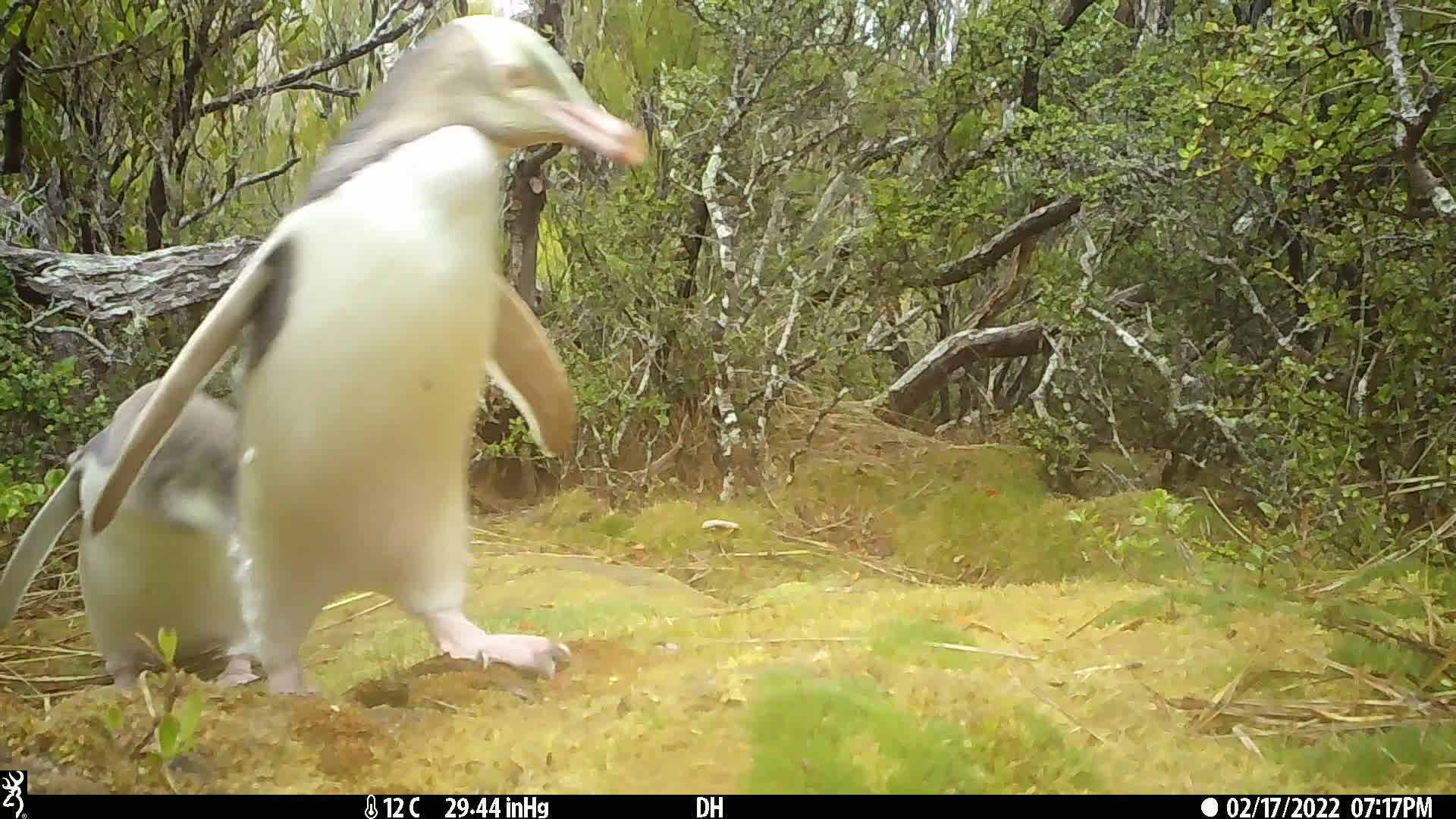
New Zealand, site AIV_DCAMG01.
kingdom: Animalia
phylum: Chordata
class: Aves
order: Sphenisciformes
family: Spheniscidae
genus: Megadyptes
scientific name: Megadyptes antipodes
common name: yellow-eyed penguin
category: yellow eyed penguin